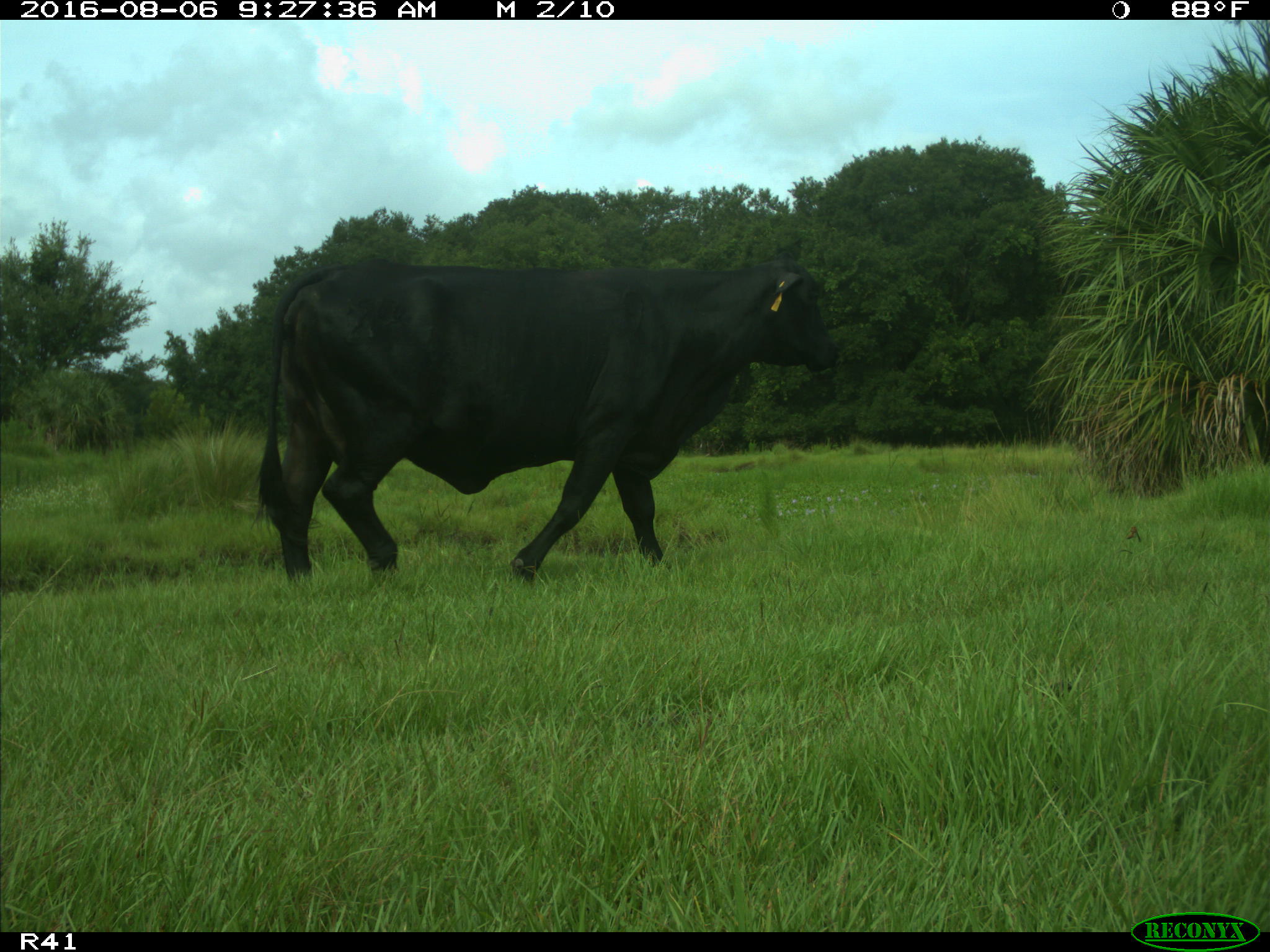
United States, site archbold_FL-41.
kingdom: Animalia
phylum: Chordata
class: Mammalia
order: Artiodactyla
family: Bovidae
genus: Bos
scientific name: Bos taurus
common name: domestic cow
Bos taurus (domestic cow).